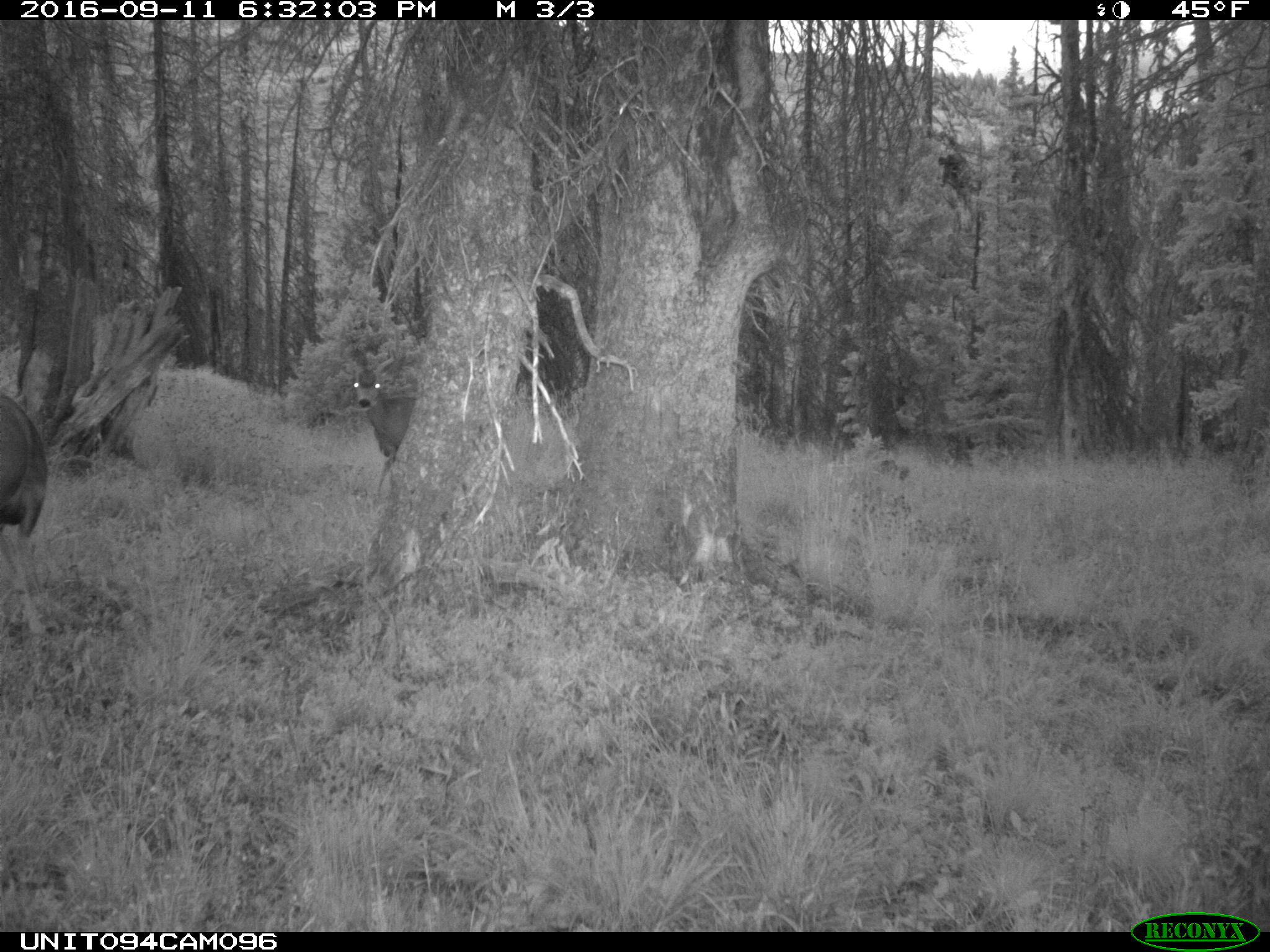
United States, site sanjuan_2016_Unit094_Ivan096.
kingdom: Animalia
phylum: Chordata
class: Mammalia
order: Artiodactyla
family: Cervidae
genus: Odocoileus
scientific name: Odocoileus hemionus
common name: mule deer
Odocoileus hemionus (mule deer).